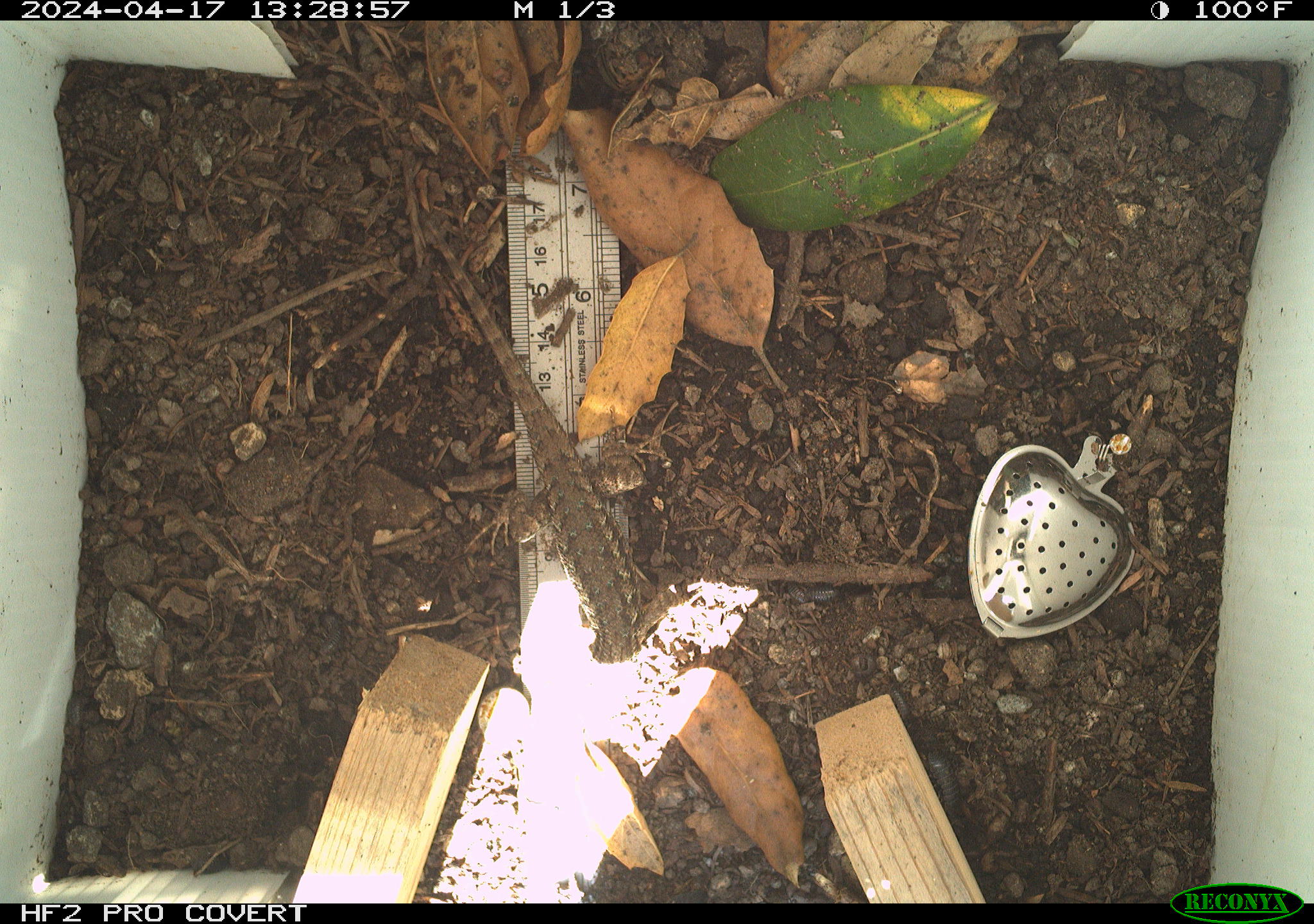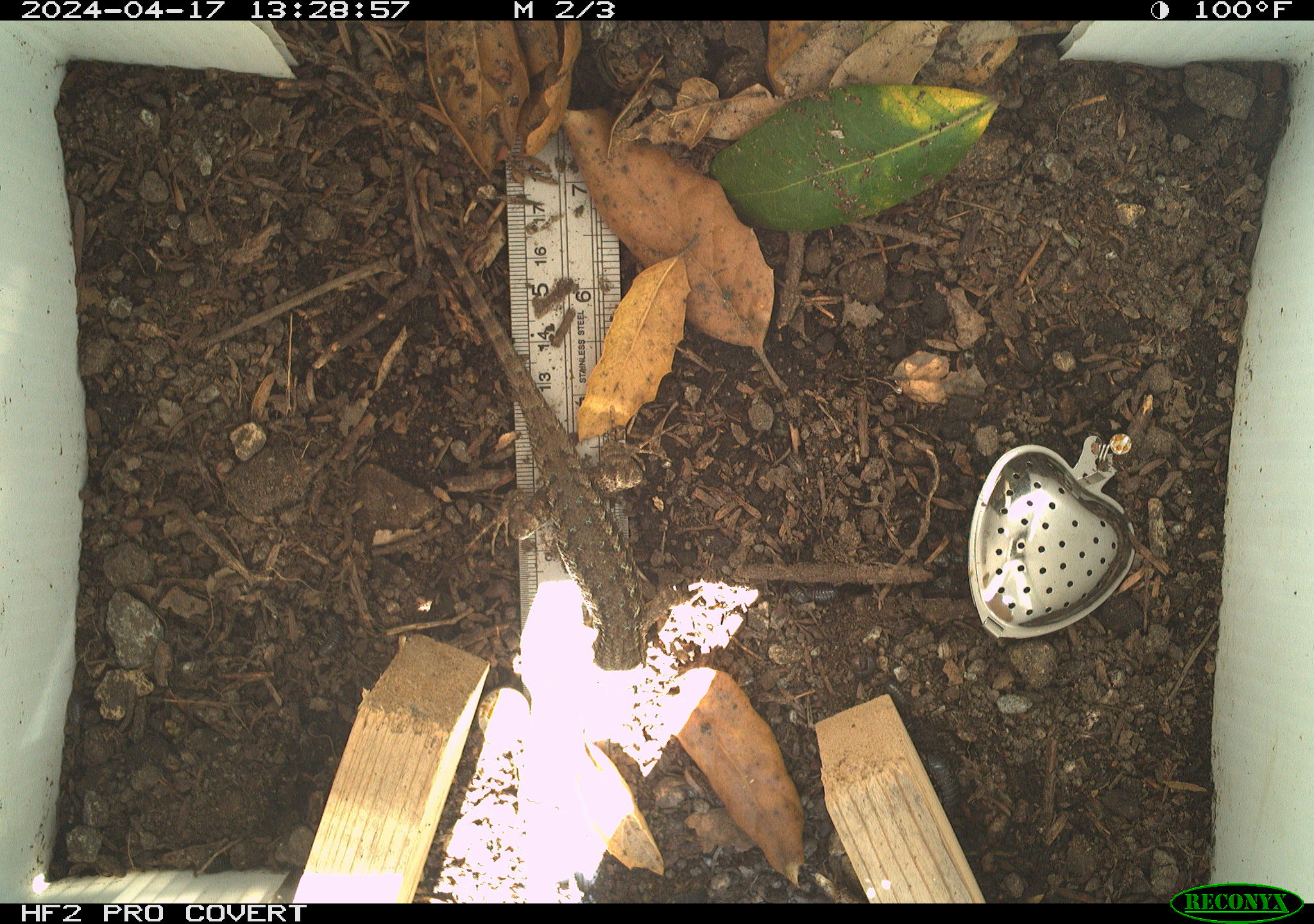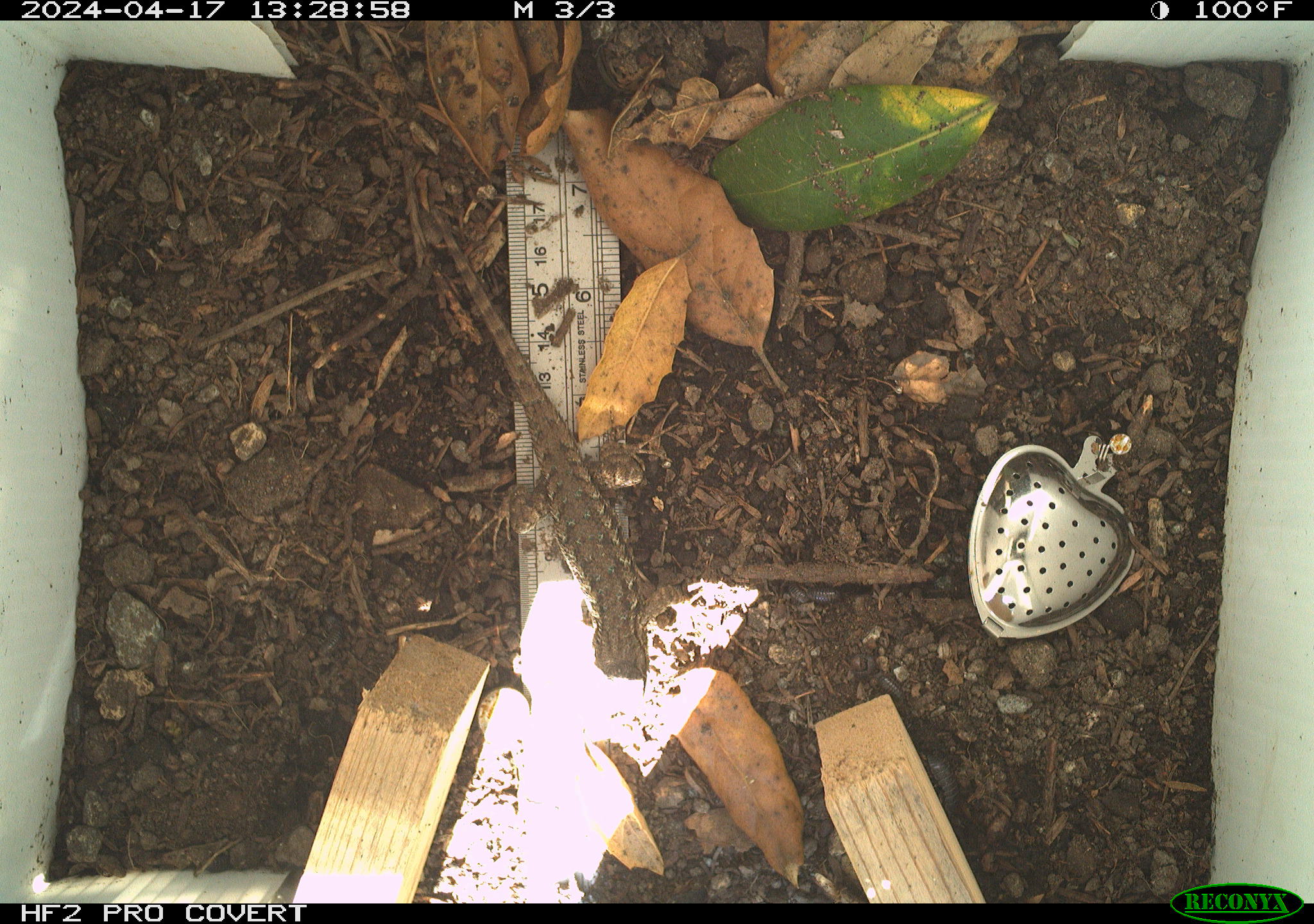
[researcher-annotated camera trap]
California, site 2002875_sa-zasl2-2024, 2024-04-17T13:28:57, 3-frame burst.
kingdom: Animalia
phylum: Chordata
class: Reptilia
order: Squamata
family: Phrynosomatidae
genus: Sceloporus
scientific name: Sceloporus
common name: spiny lizards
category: sceloporus species